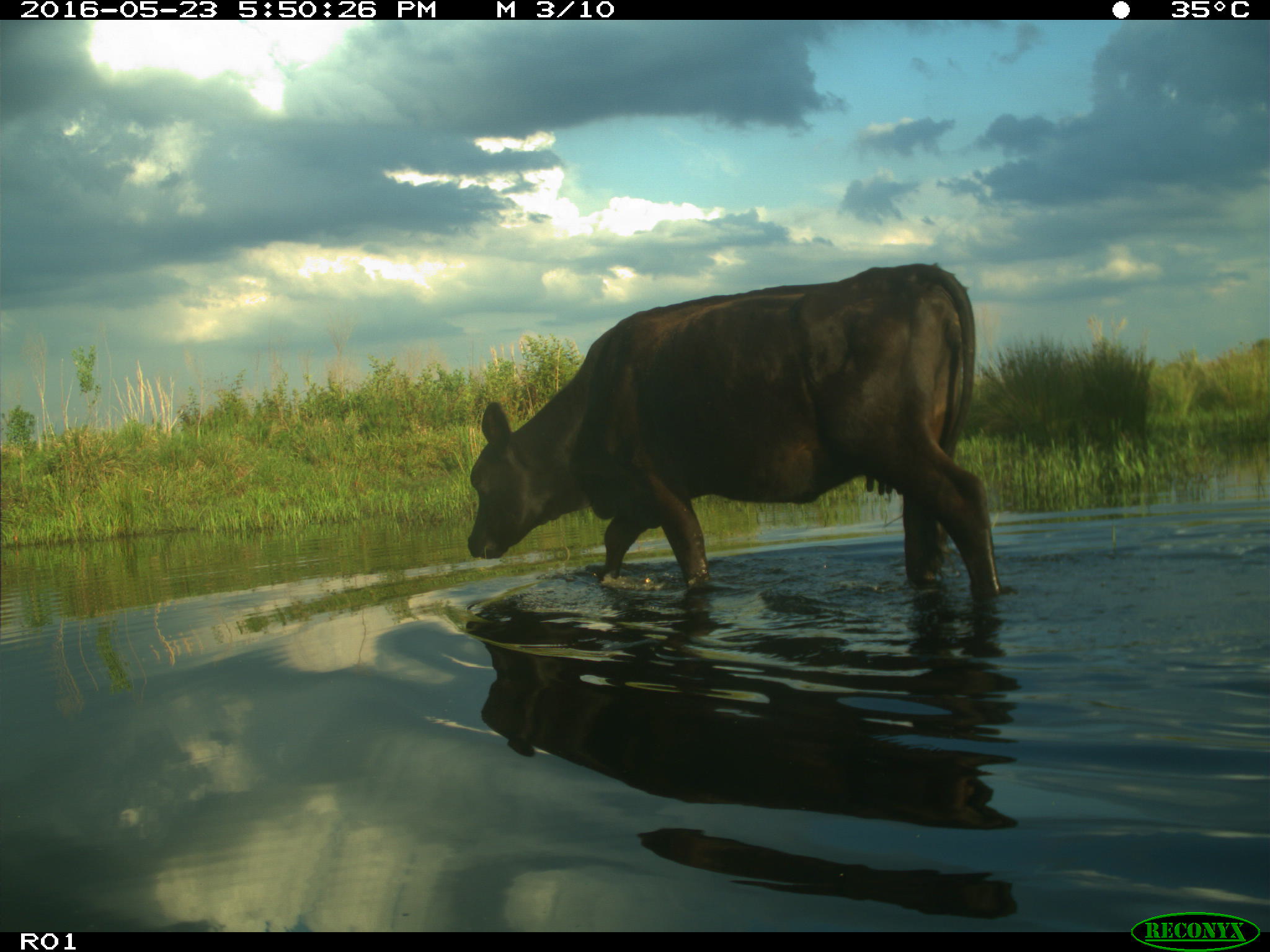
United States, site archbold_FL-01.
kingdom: Animalia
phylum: Chordata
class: Mammalia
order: Artiodactyla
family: Bovidae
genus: Bos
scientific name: Bos taurus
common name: domestic cow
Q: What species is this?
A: Bos taurus (domestic cow).